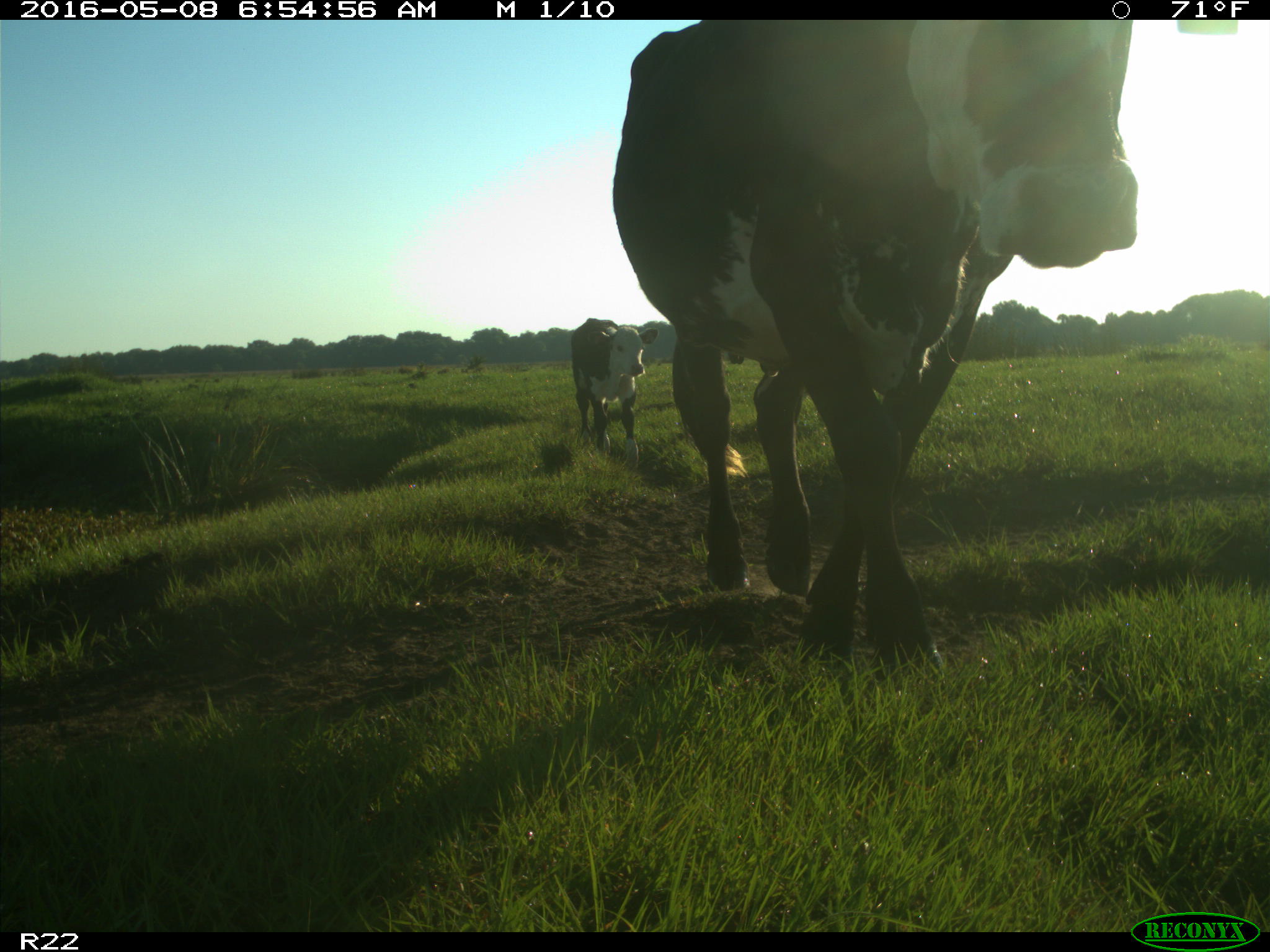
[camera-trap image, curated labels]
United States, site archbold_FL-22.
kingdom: Animalia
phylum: Chordata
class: Mammalia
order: Artiodactyla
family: Bovidae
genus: Bos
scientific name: Bos taurus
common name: domestic cow